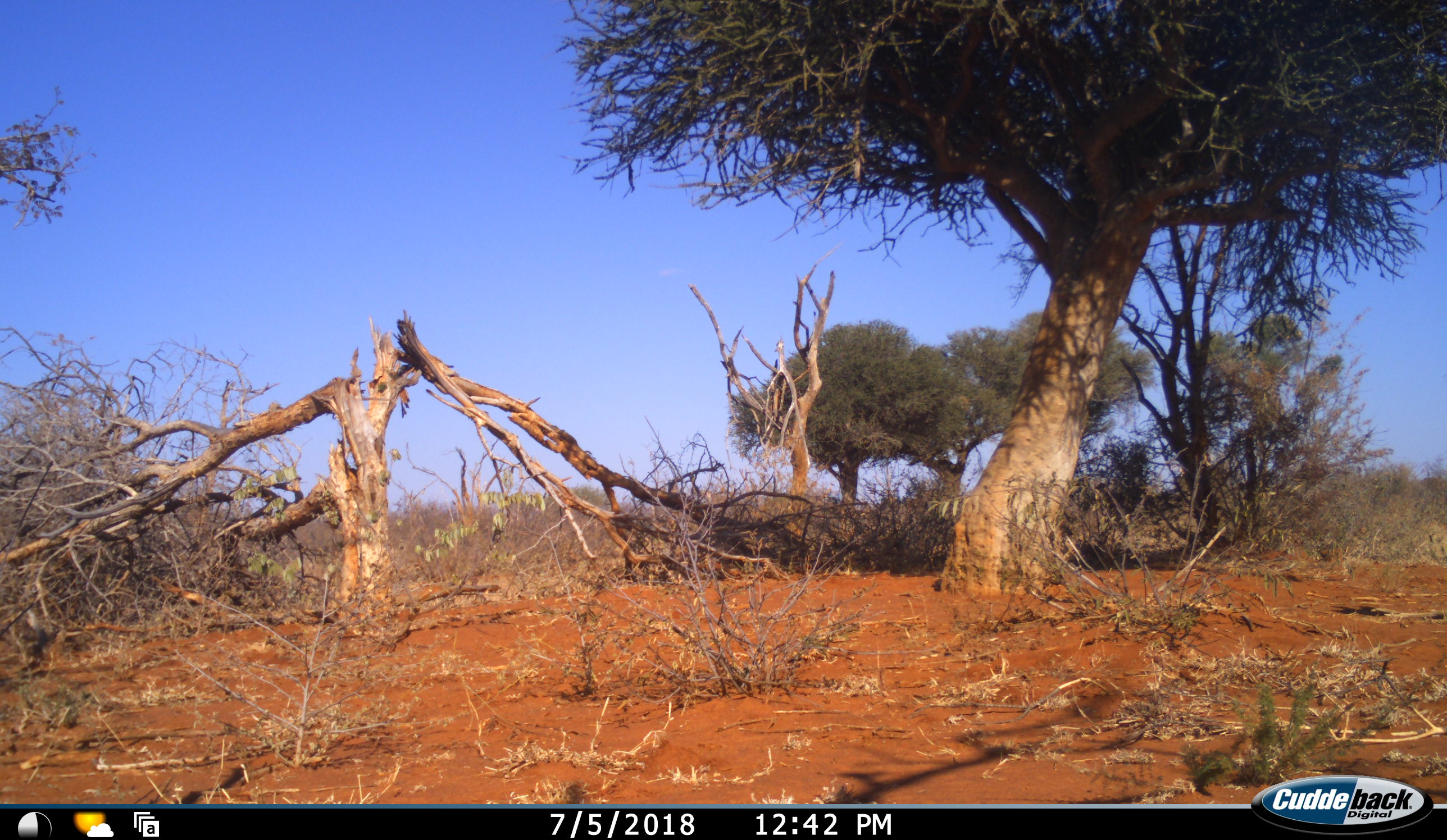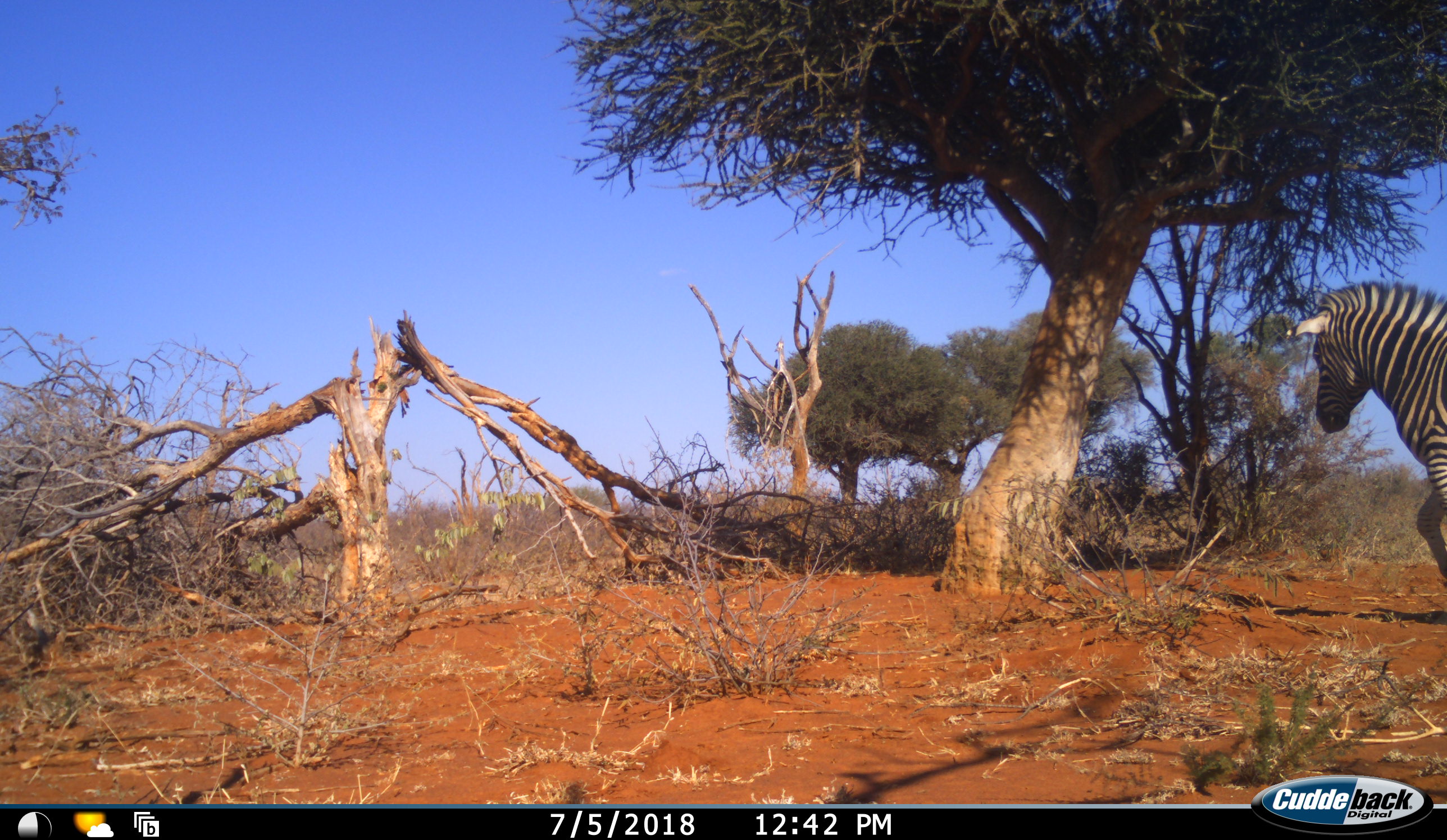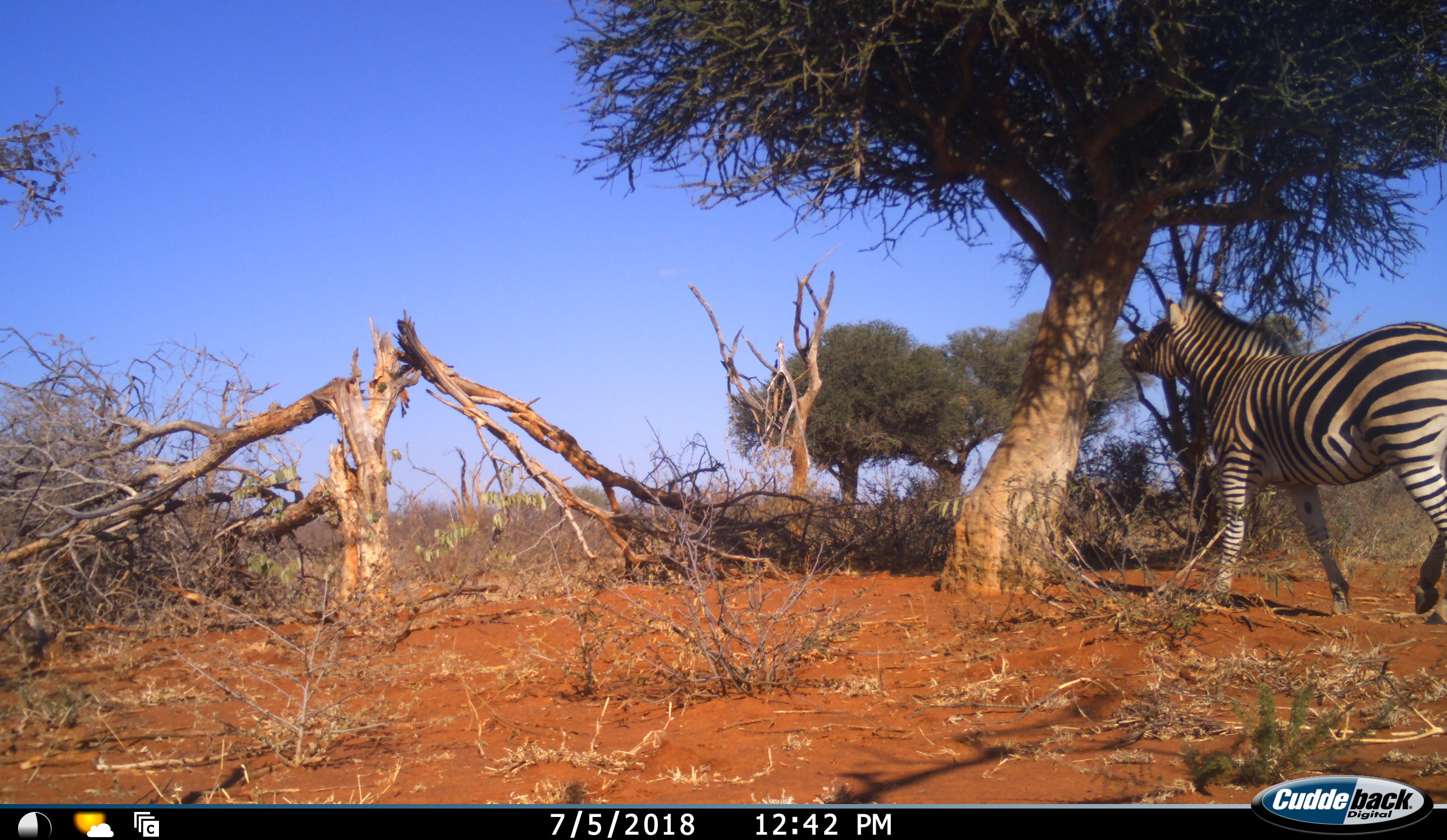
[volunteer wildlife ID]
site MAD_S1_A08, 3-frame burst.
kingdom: Animalia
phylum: Chordata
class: Mammalia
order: Perissodactyla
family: Equidae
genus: Equus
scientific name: Equus quagga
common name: plains zebra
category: zebraplains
Zebraplains (plains zebra) (Equus quagga), count 1. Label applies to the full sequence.